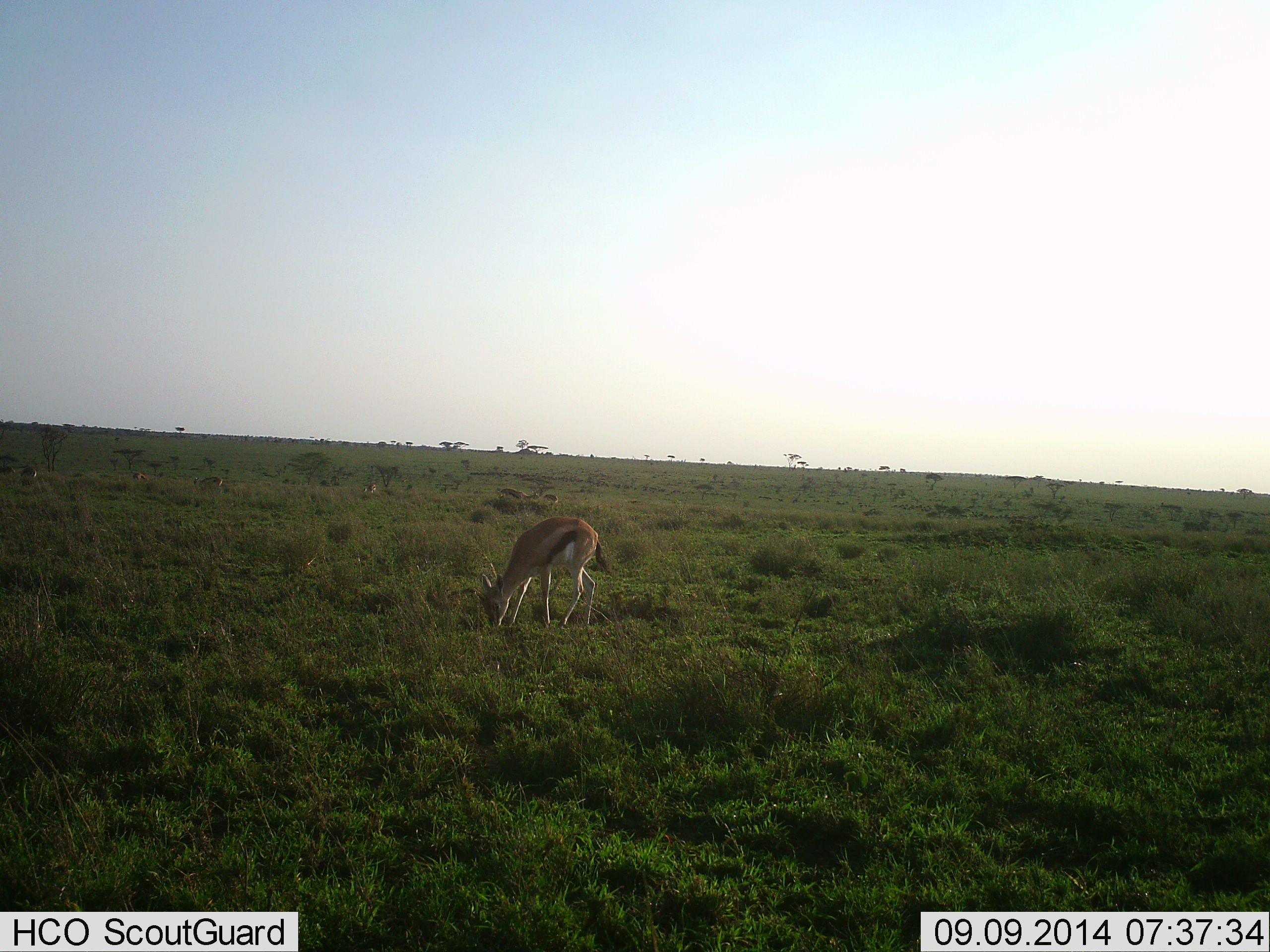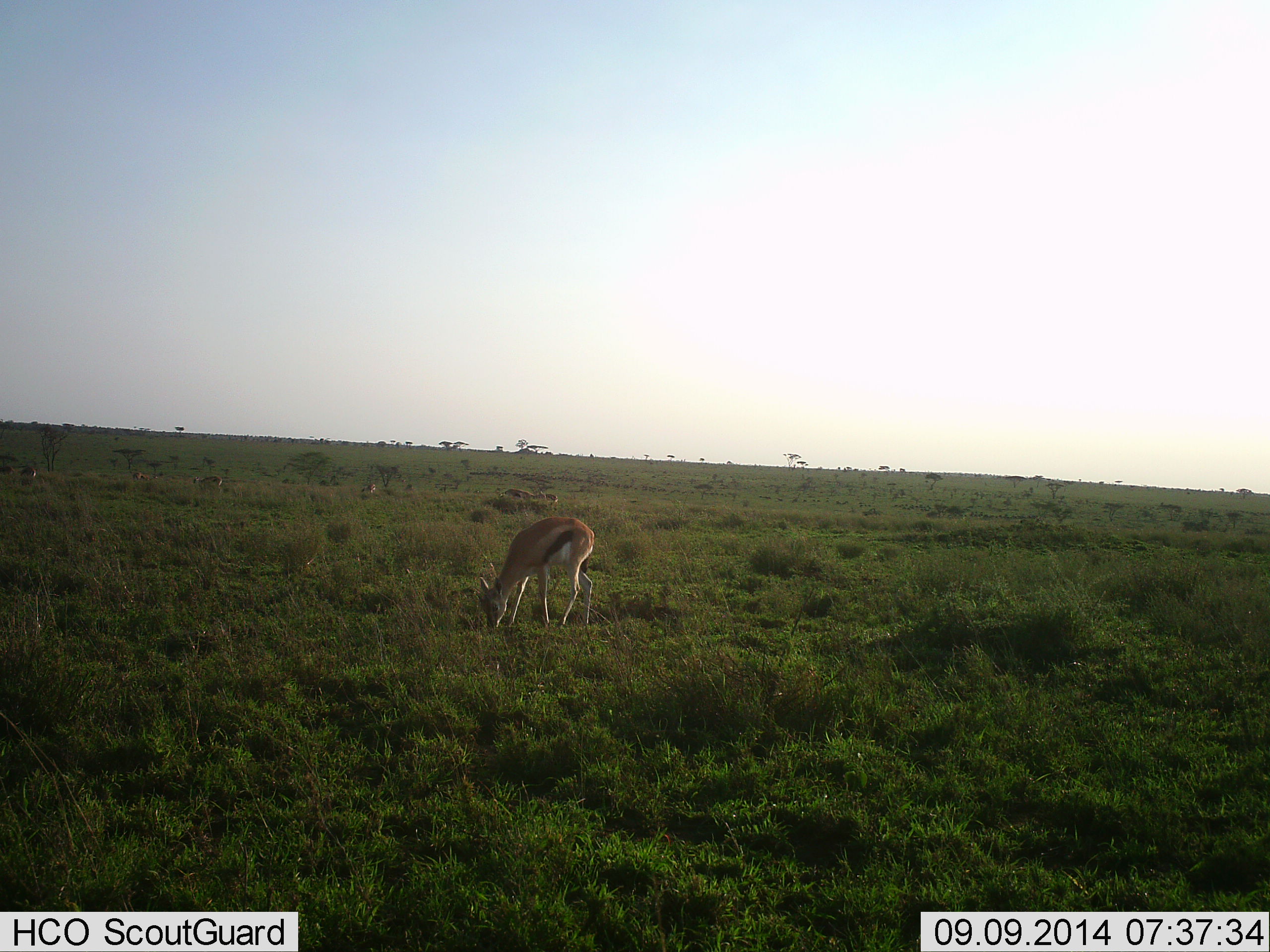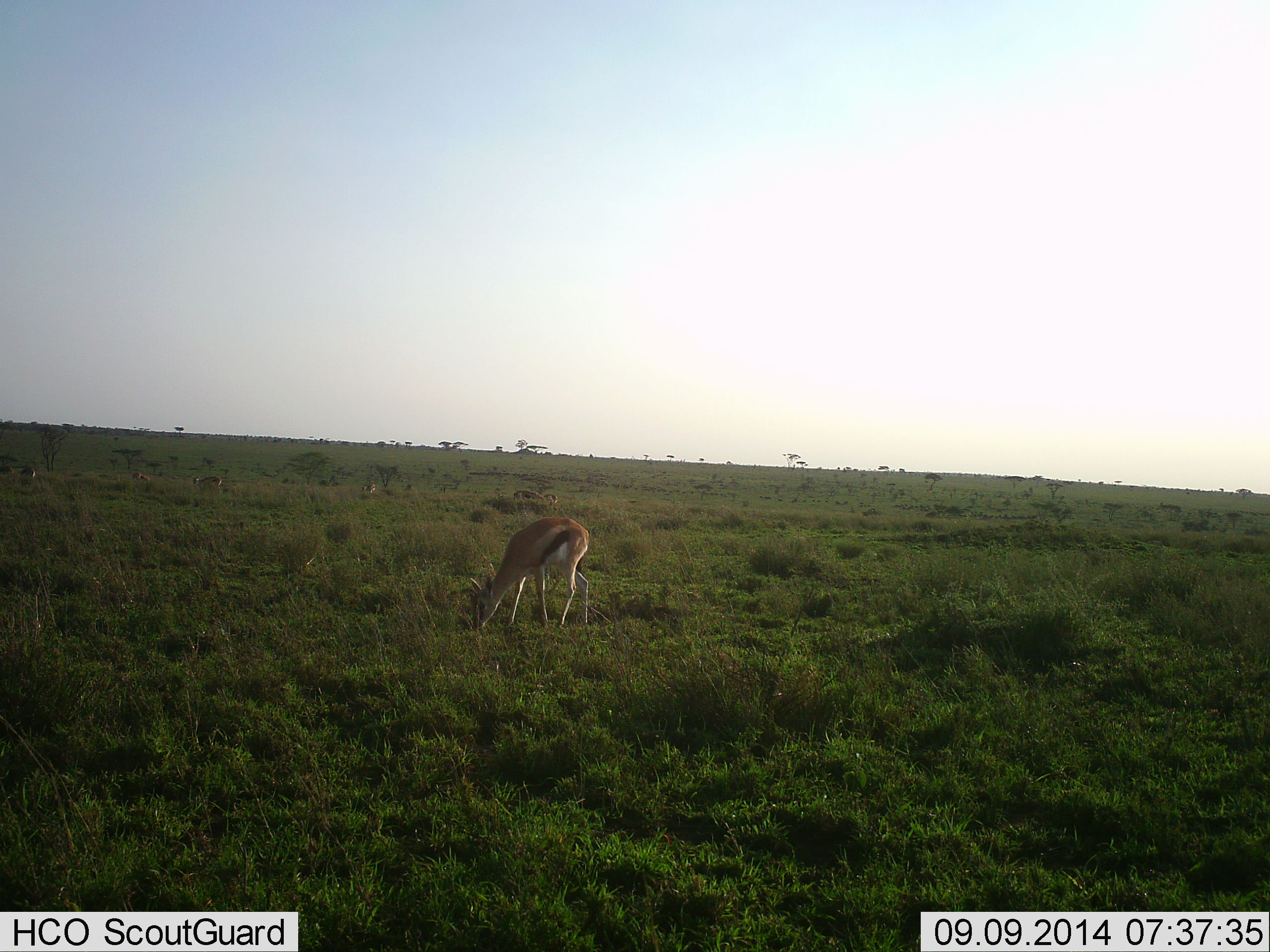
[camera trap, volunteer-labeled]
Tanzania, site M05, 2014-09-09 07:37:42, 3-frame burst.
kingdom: Animalia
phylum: Chordata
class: Mammalia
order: Artiodactyla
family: Bovidae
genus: Eudorcas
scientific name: Eudorcas thomsonii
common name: thomson's gazelle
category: gazellethomsons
Gazellethomsons (thomson's gazelle) (Eudorcas thomsonii), count 6. Behavior (volunteer vote fractions): standing 30%, resting 0%, moving 30%, interacting 0%. Young present (vote fraction): 10%. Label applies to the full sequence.